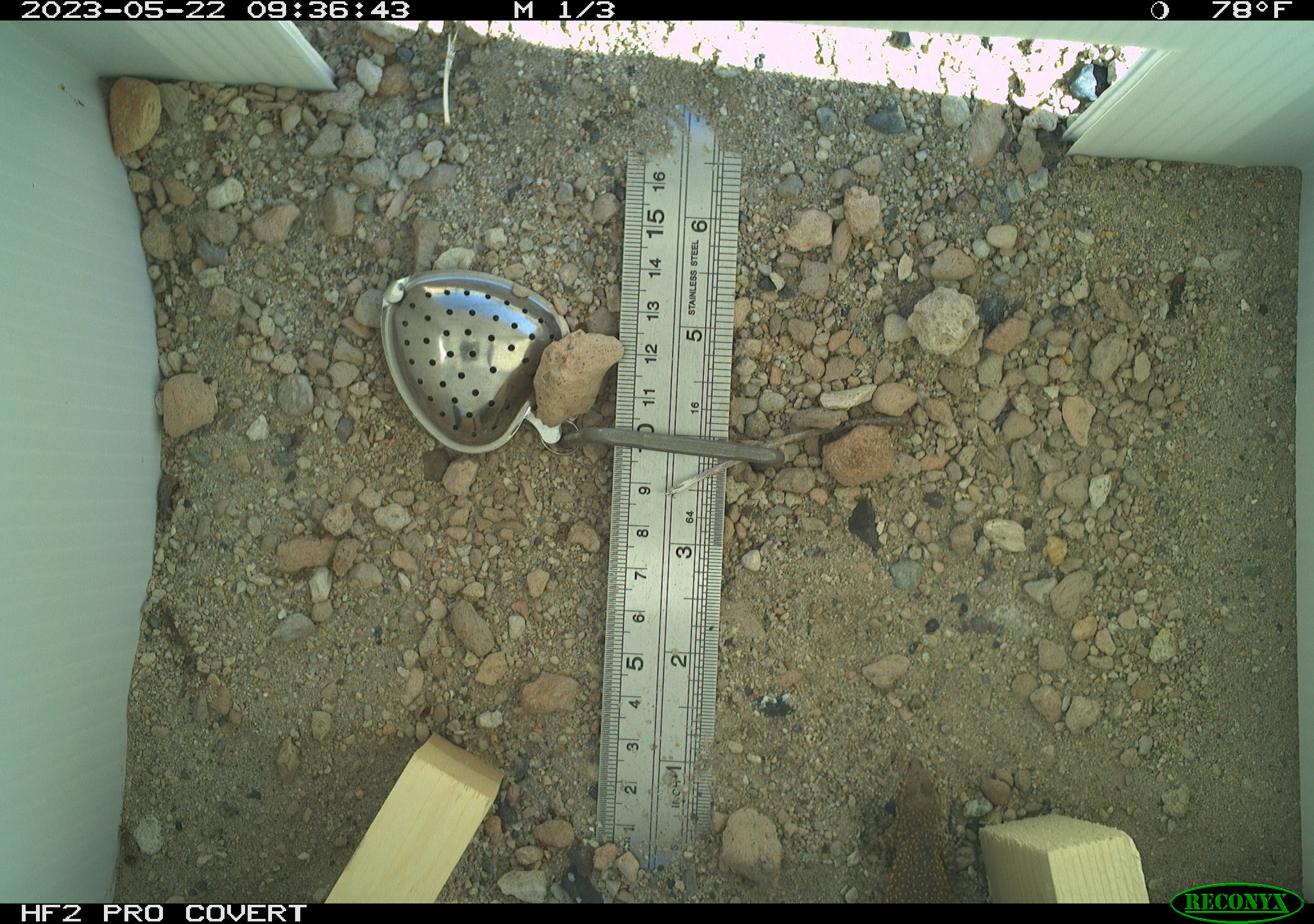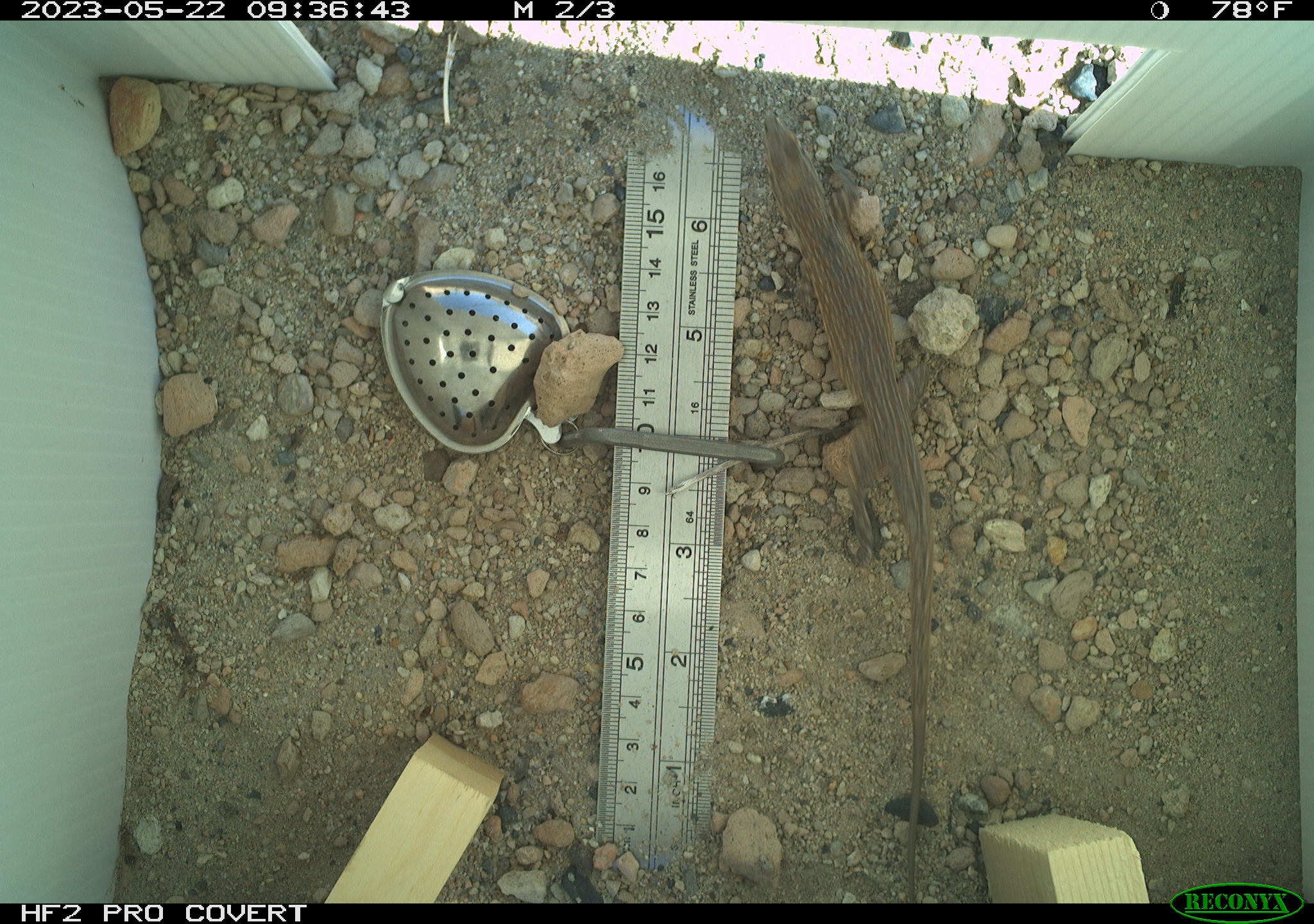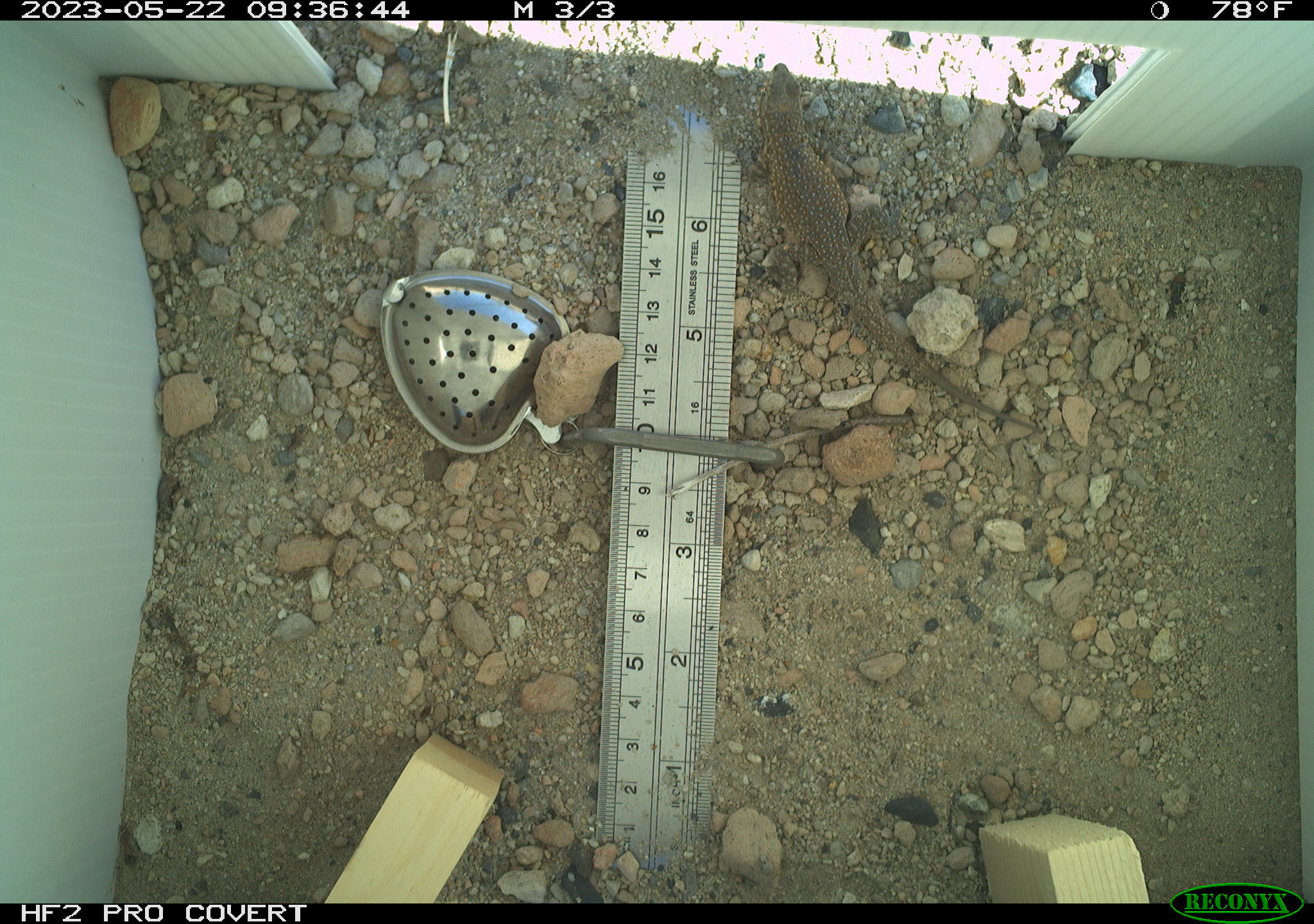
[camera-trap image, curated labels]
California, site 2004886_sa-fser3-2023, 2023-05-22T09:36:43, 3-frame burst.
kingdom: Animalia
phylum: Chordata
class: Reptilia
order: Squamata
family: Phrynosomatidae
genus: Uta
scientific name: Uta stansburiana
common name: common side-blotched lizard